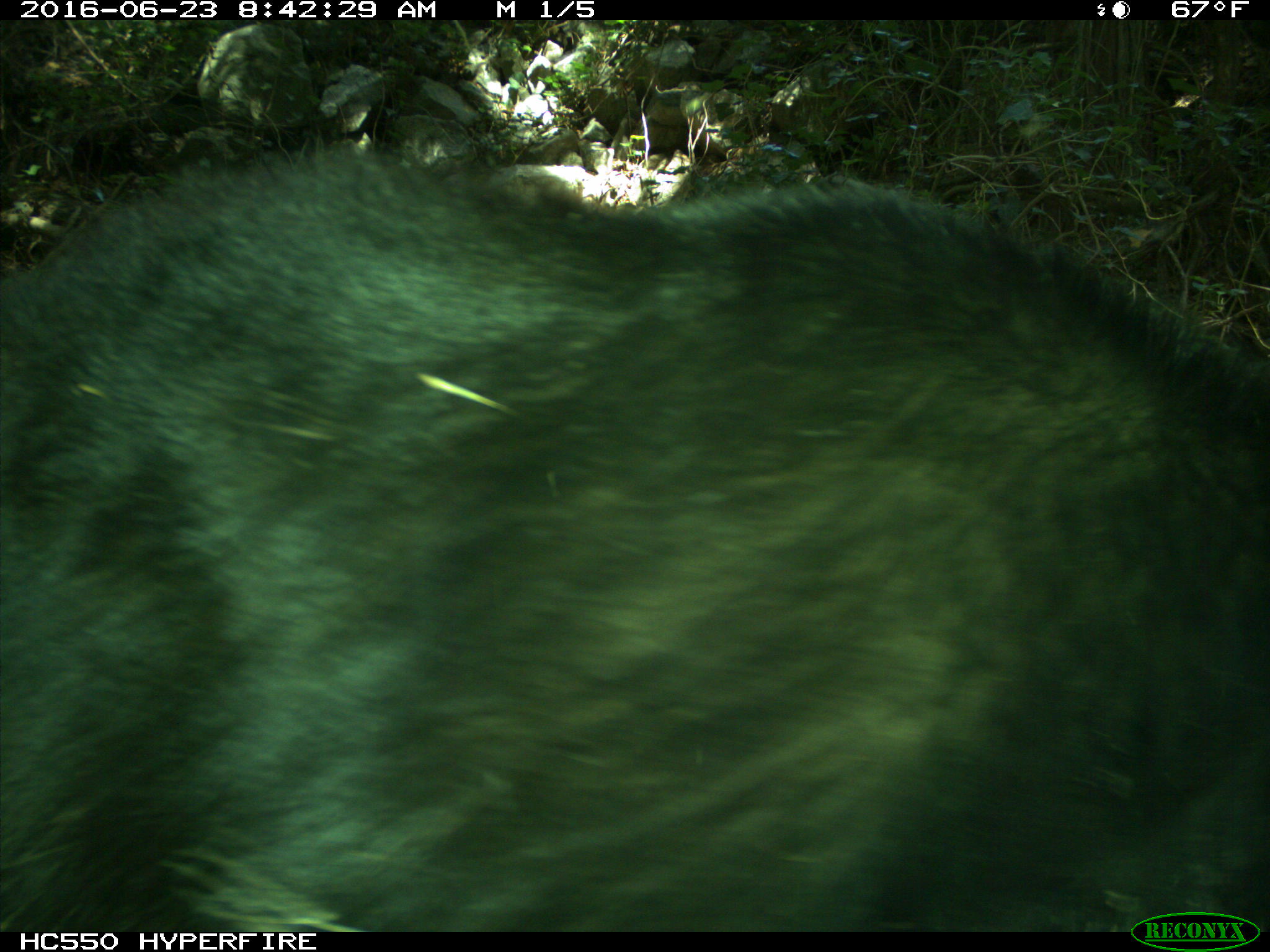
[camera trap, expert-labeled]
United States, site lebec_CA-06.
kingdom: Animalia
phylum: Chordata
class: Mammalia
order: Carnivora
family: Ursidae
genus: Ursus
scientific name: Ursus americanus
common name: american black bear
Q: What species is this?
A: Ursus americanus (american black bear).